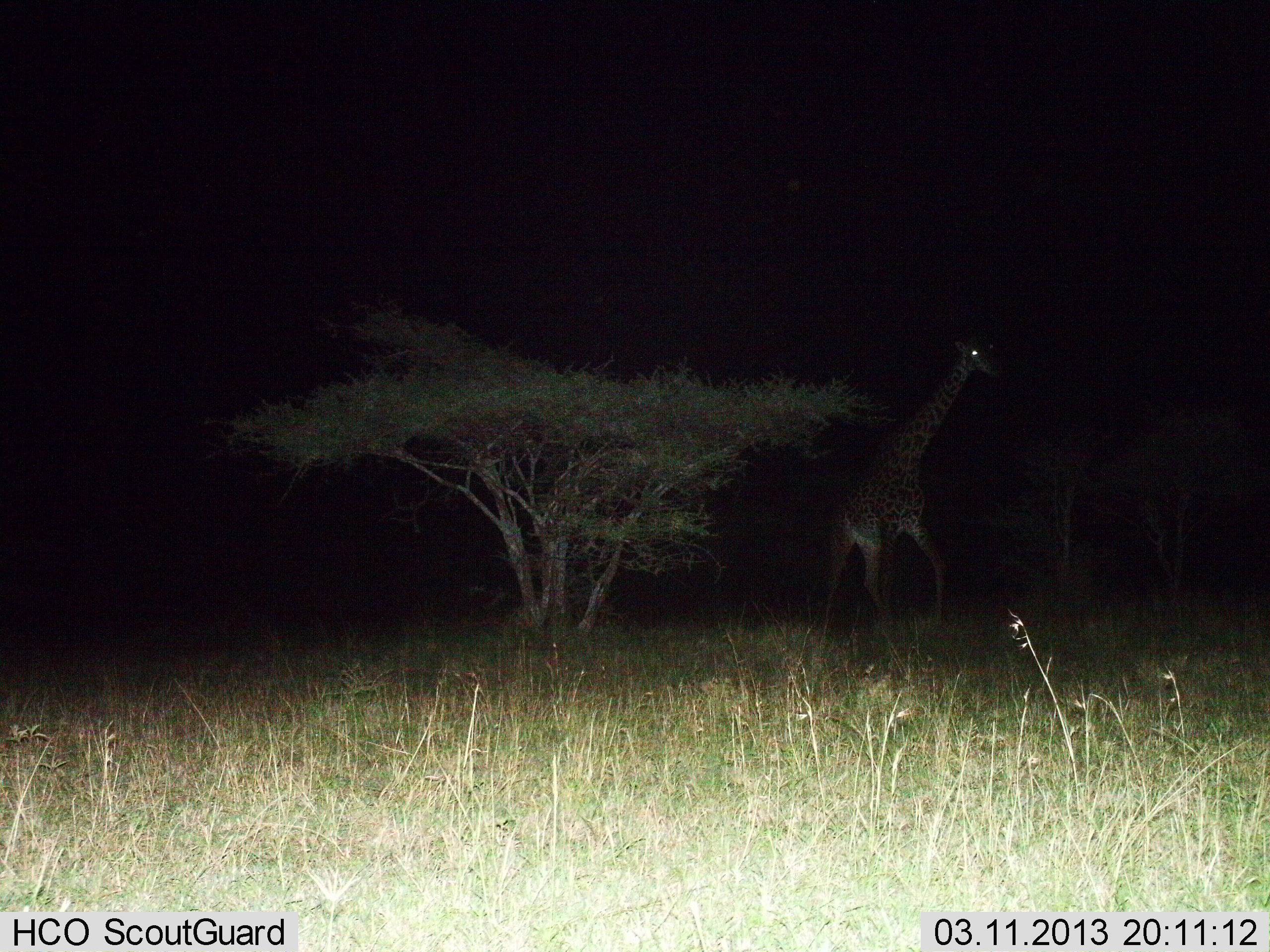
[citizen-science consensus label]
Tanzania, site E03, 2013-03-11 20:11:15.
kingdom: Animalia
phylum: Chordata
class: Mammalia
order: Artiodactyla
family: Giraffidae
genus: Giraffa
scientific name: Giraffa camelopardalis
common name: giraffe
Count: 1.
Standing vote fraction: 29%.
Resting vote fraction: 0%.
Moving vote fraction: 75%.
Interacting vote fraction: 0%.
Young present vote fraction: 0%.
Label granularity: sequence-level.